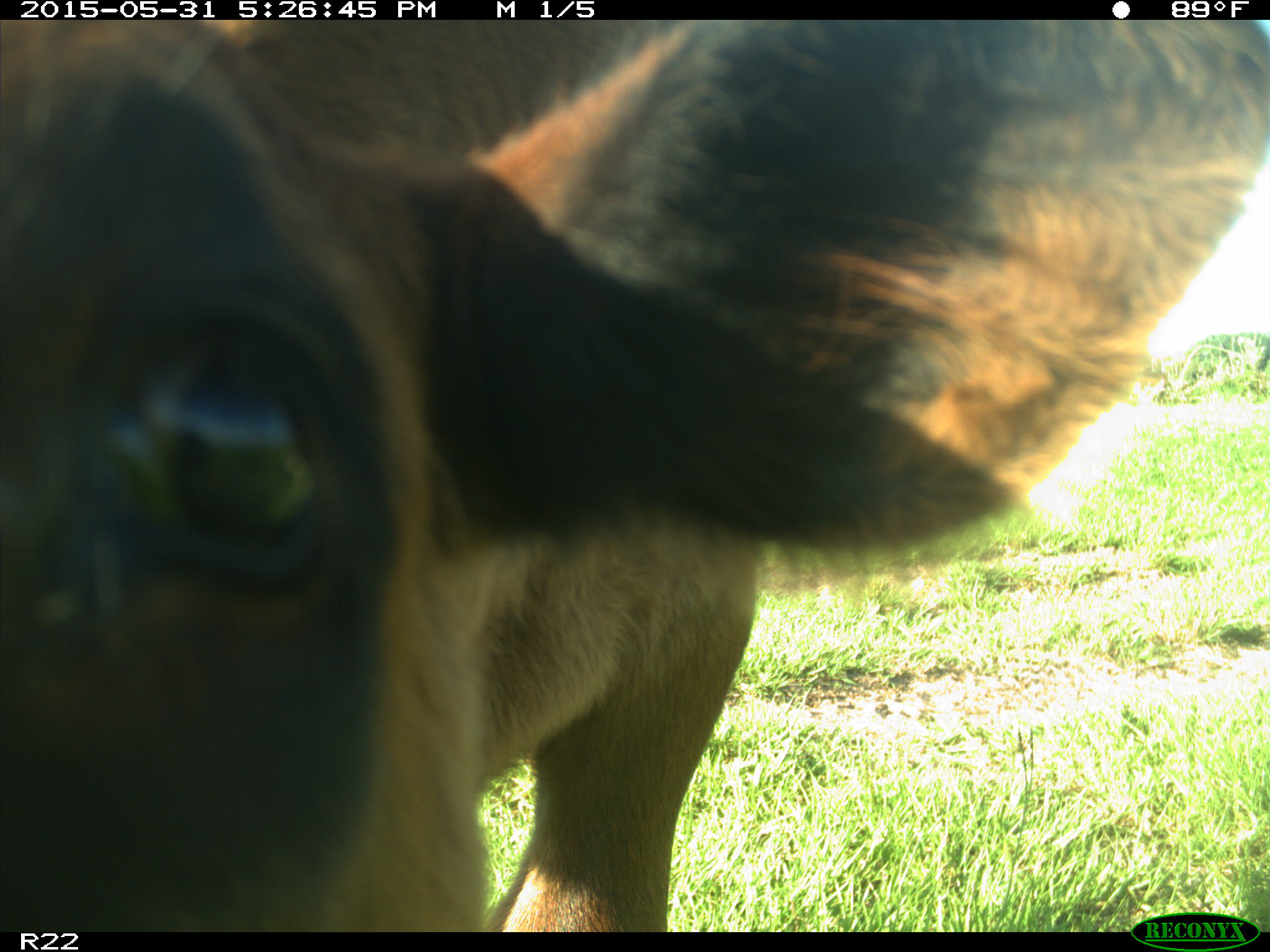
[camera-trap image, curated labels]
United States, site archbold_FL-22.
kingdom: Animalia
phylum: Chordata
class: Mammalia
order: Artiodactyla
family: Bovidae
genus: Bos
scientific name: Bos taurus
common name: domestic cow